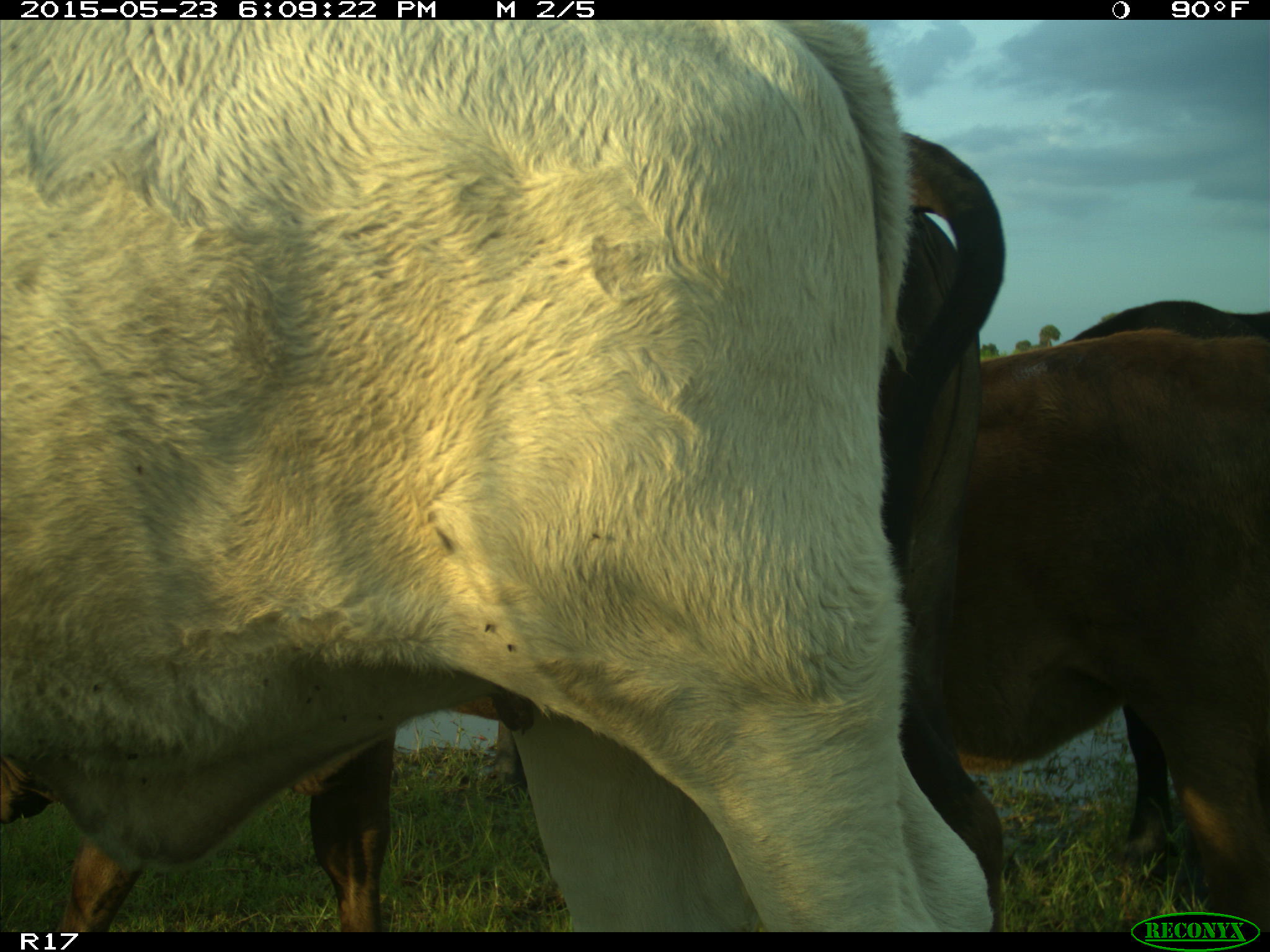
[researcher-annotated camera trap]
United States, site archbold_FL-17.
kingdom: Animalia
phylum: Chordata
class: Mammalia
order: Artiodactyla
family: Bovidae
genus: Bos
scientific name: Bos taurus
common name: domestic cow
Bos taurus (domestic cow).